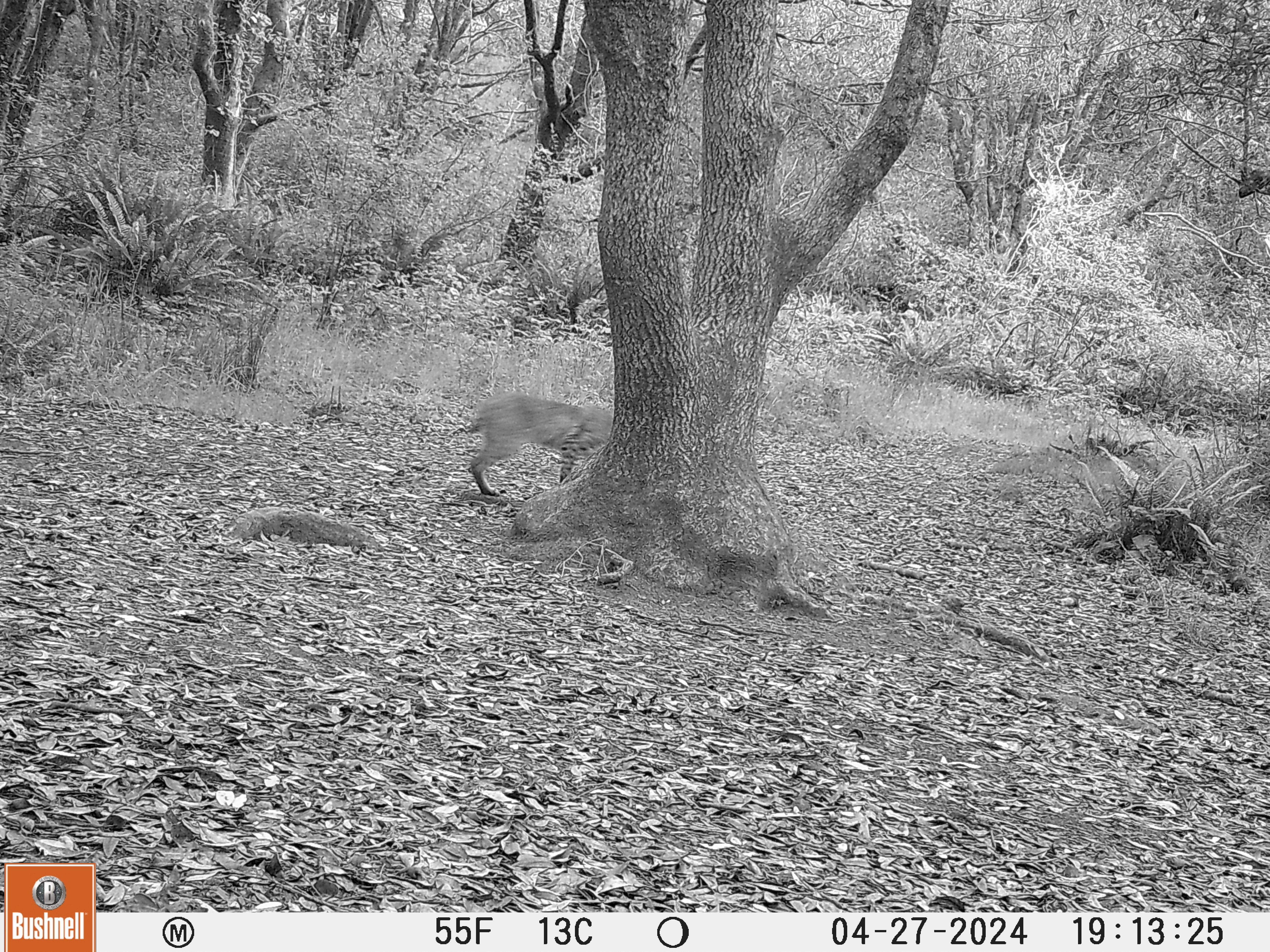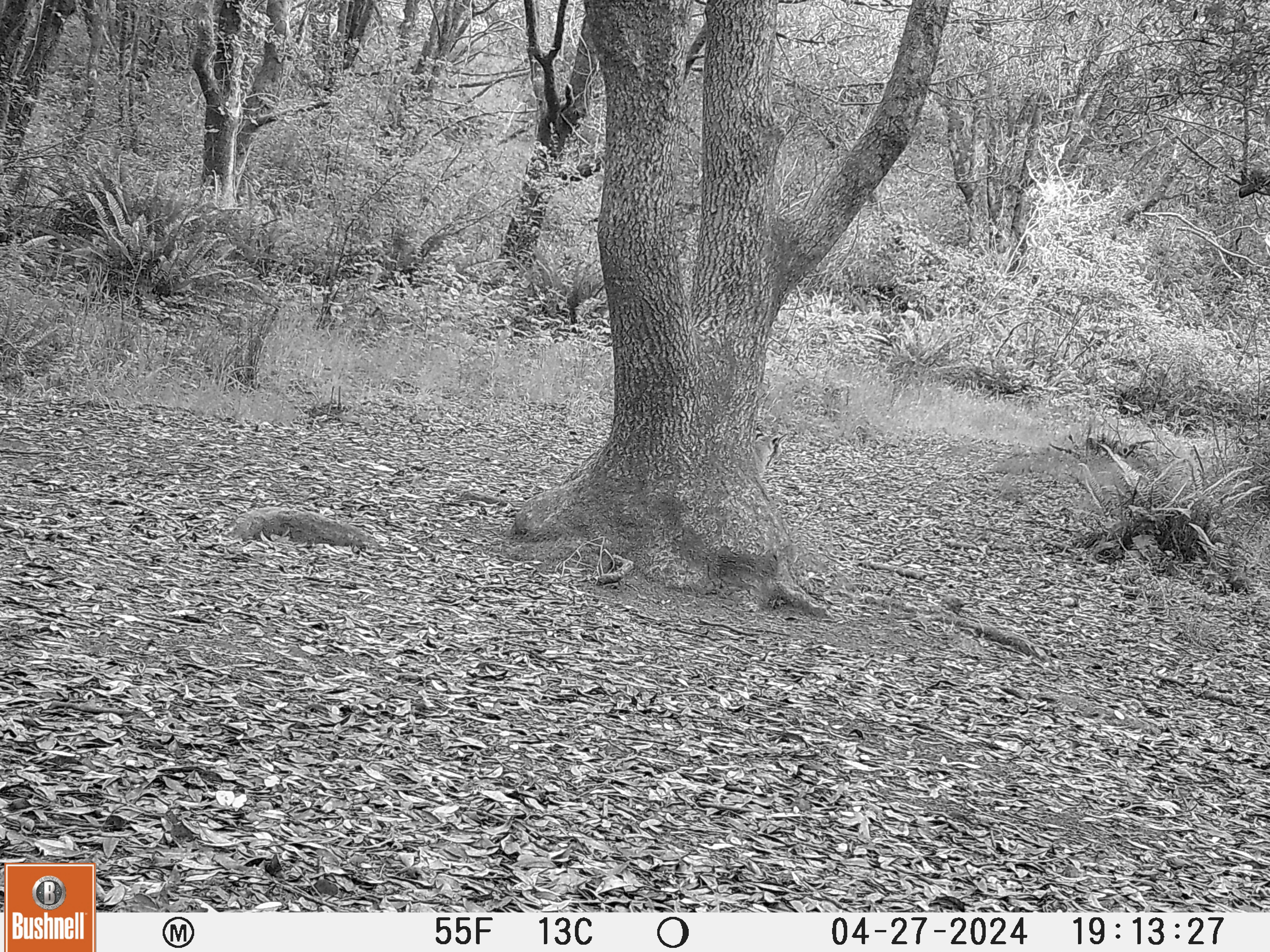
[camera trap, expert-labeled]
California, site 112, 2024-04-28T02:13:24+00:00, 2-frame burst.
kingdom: Animalia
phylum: Chordata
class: Mammalia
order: Carnivora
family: Felidae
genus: Lynx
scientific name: Lynx rufus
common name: bobcat